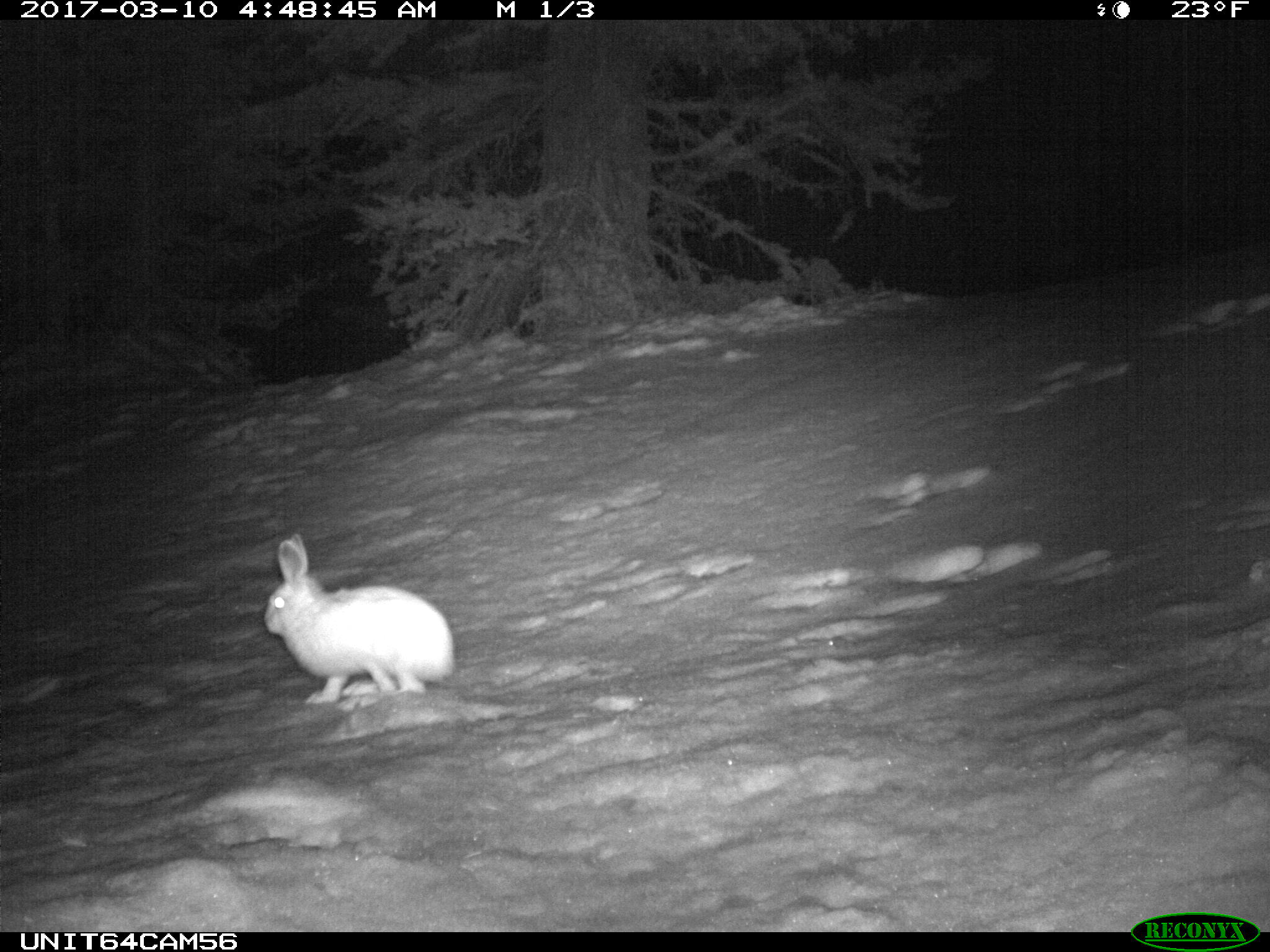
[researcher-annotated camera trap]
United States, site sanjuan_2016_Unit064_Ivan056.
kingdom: Animalia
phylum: Chordata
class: Mammalia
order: Lagomorpha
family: Leporidae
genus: Lepus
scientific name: Lepus americanus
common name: snowshoe hare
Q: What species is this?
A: Lepus americanus (snowshoe hare).